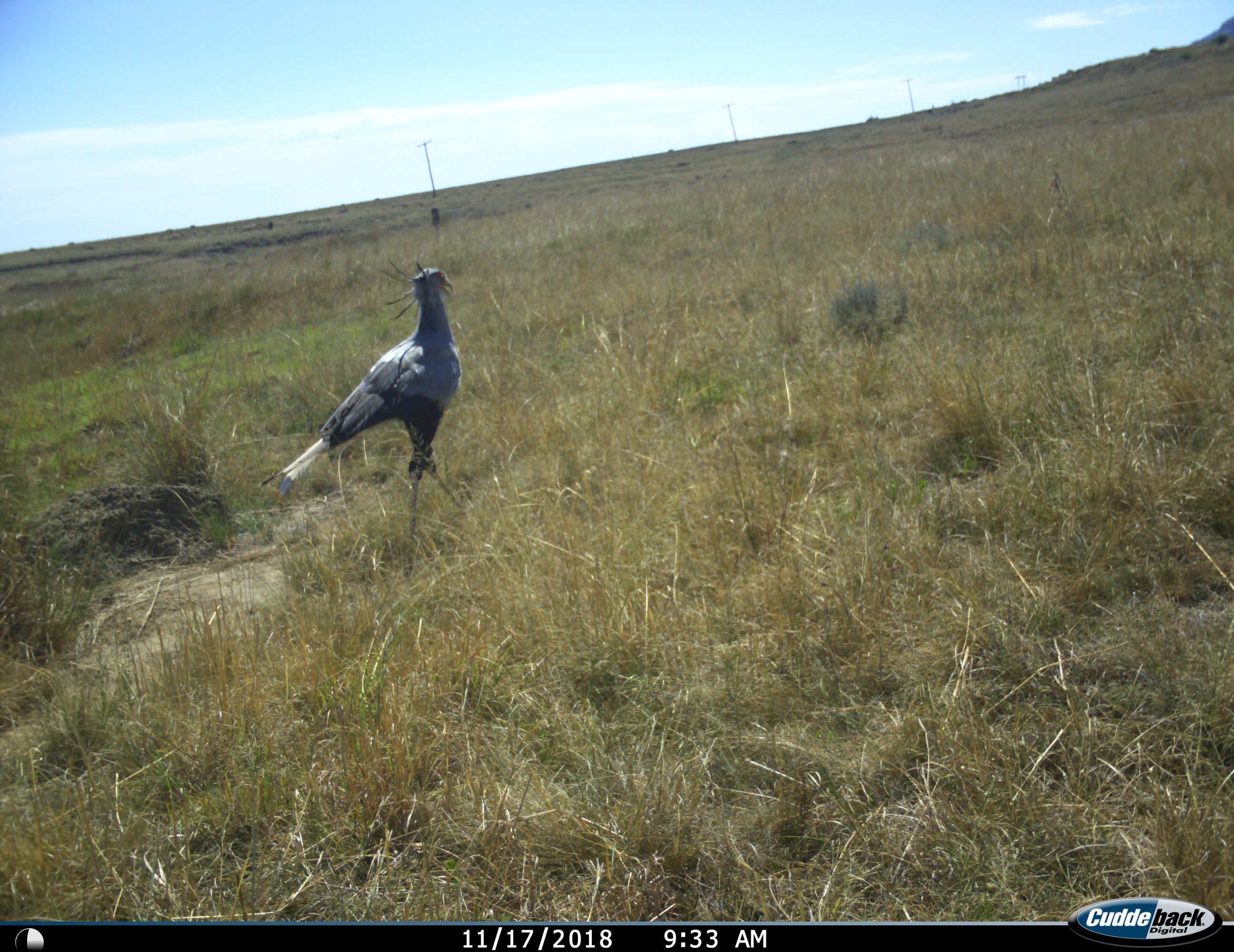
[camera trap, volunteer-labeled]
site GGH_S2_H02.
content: unidentified animal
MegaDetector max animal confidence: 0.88